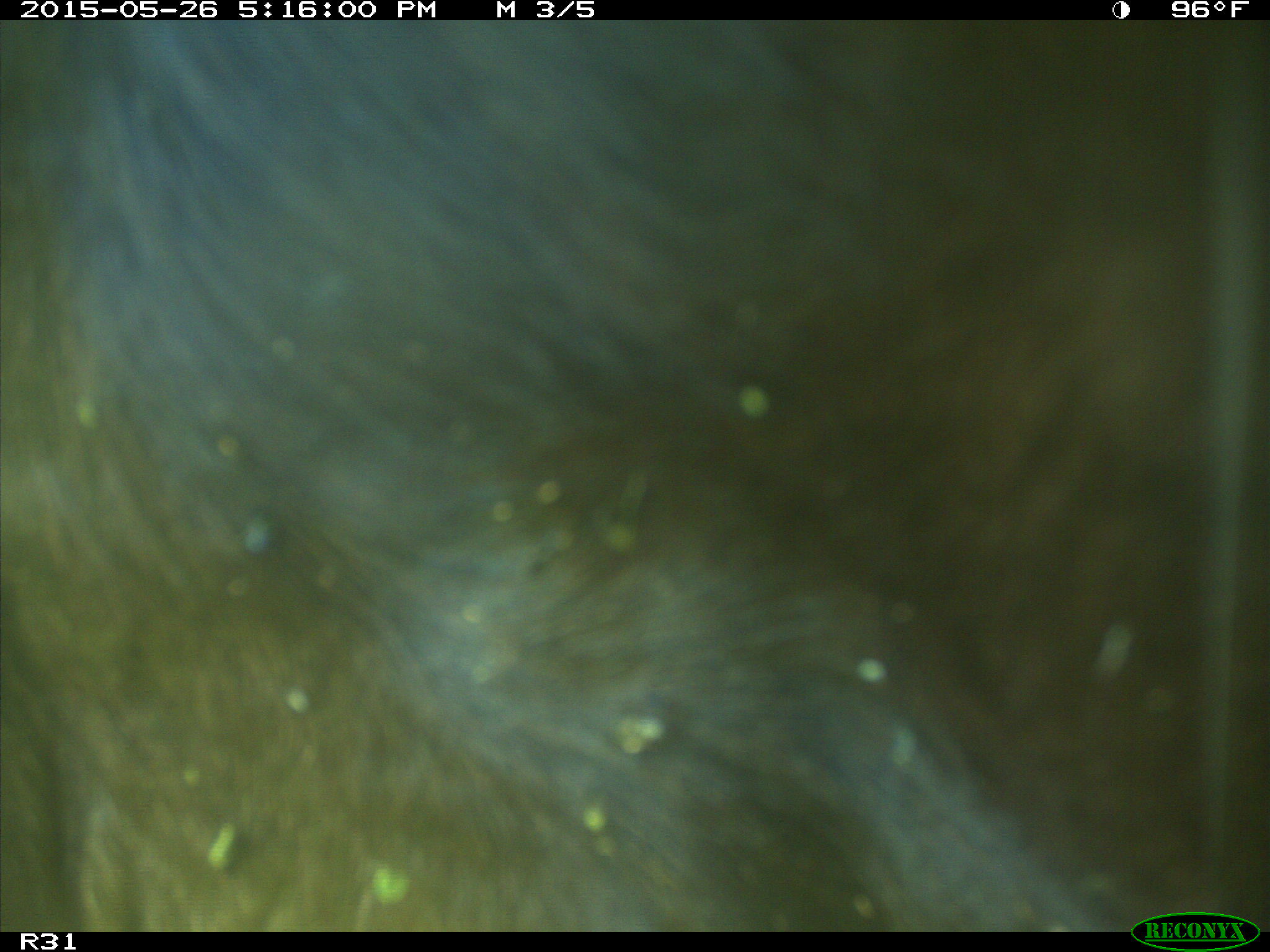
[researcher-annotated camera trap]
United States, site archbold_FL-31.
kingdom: Animalia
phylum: Chordata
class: Mammalia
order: Artiodactyla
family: Bovidae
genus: Bos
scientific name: Bos taurus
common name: domestic cow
Bos taurus (domestic cow).